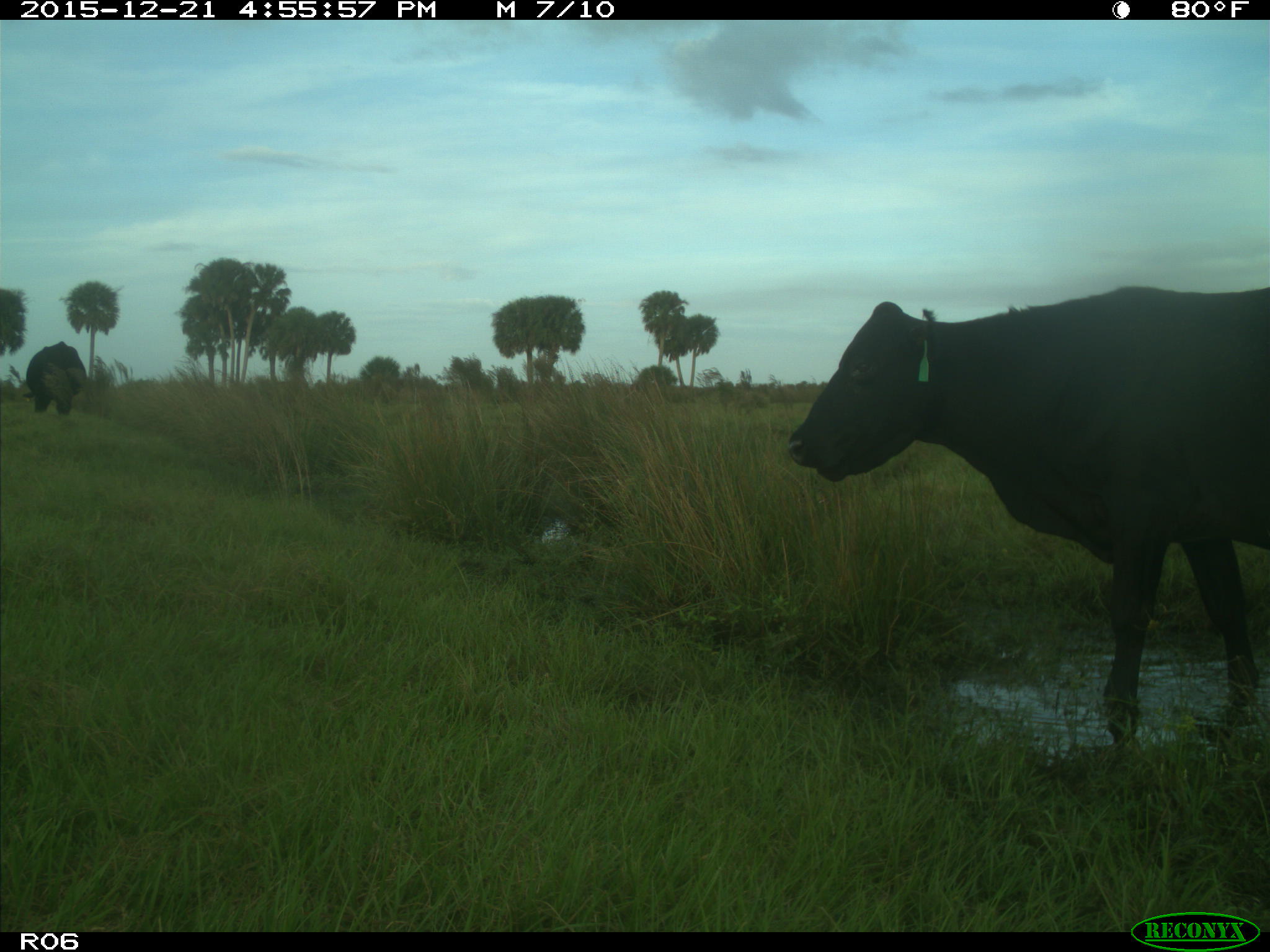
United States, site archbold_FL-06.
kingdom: Animalia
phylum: Chordata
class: Mammalia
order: Artiodactyla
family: Bovidae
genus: Bos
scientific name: Bos taurus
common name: domestic cow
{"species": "Bos taurus (domestic cow)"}